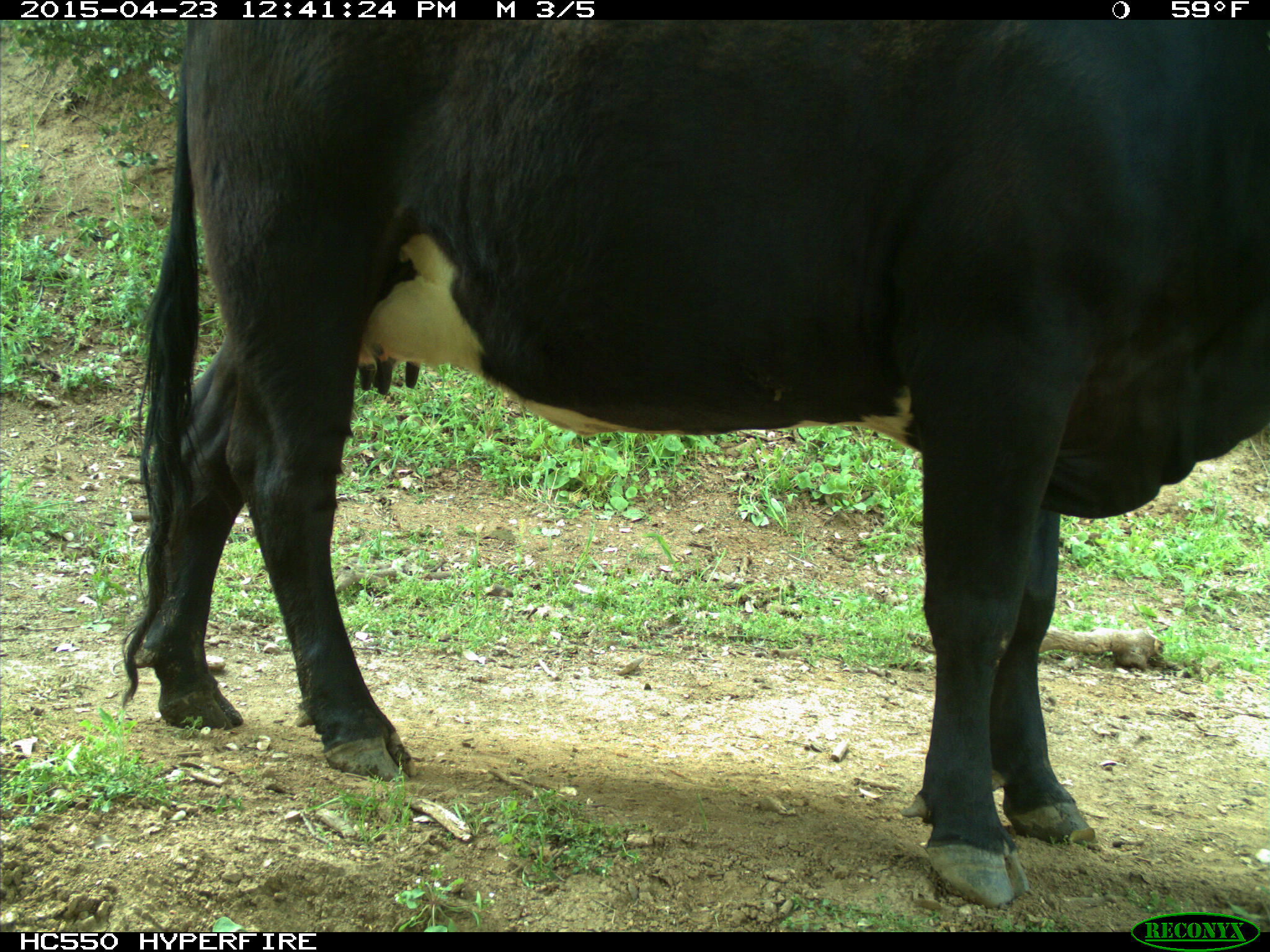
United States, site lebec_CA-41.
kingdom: Animalia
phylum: Chordata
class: Mammalia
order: Artiodactyla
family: Bovidae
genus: Bos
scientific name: Bos taurus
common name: domestic cow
Bos taurus (domestic cow).